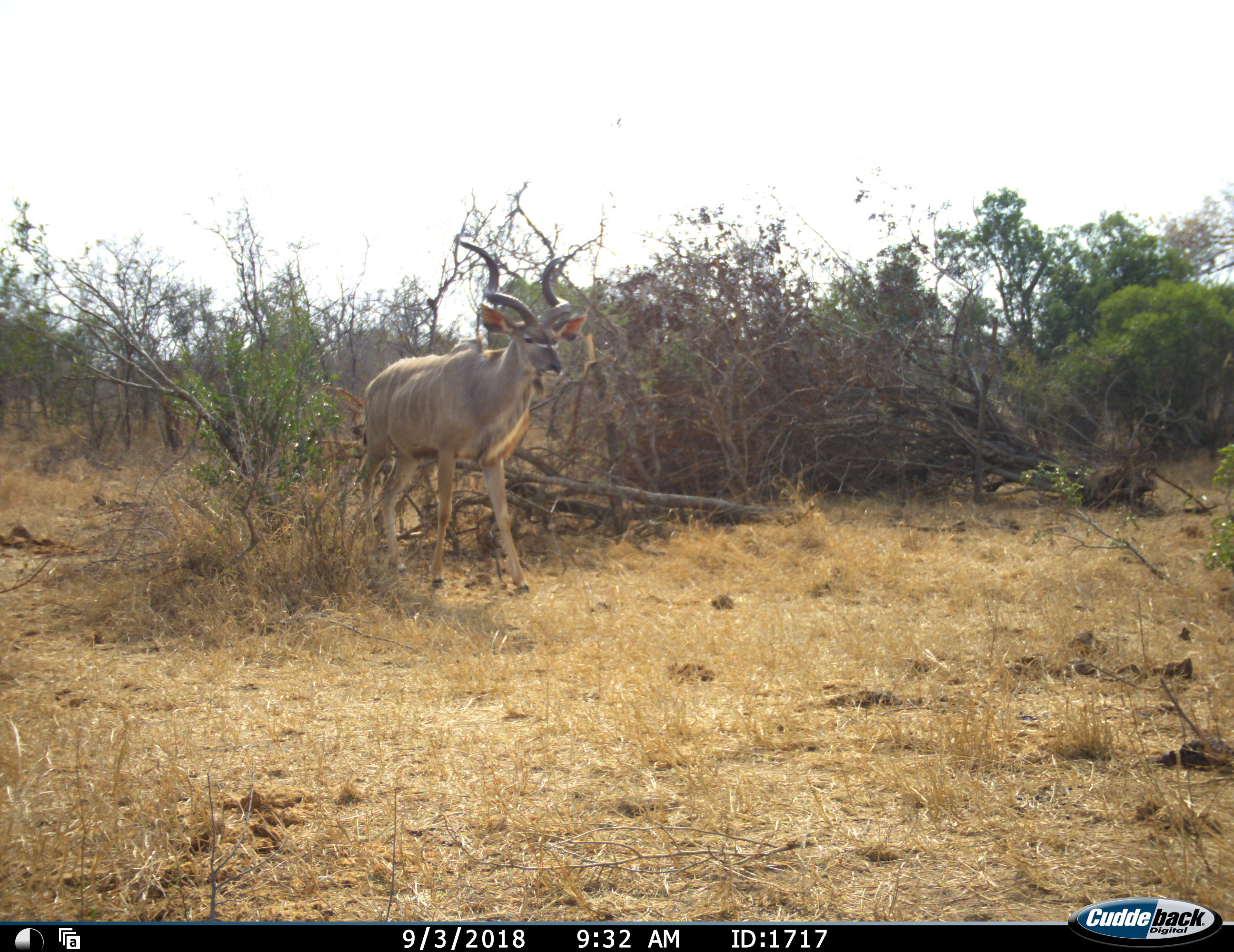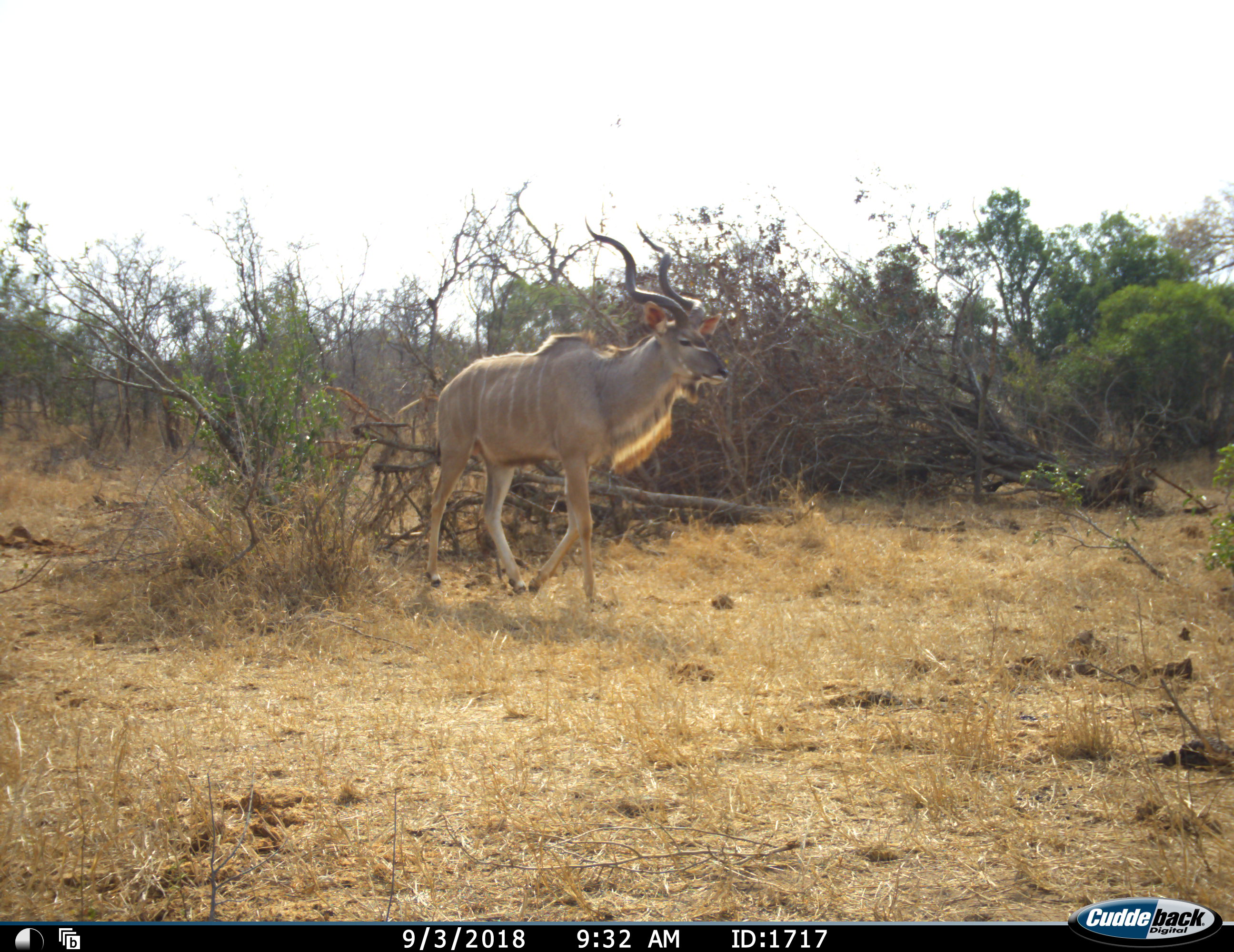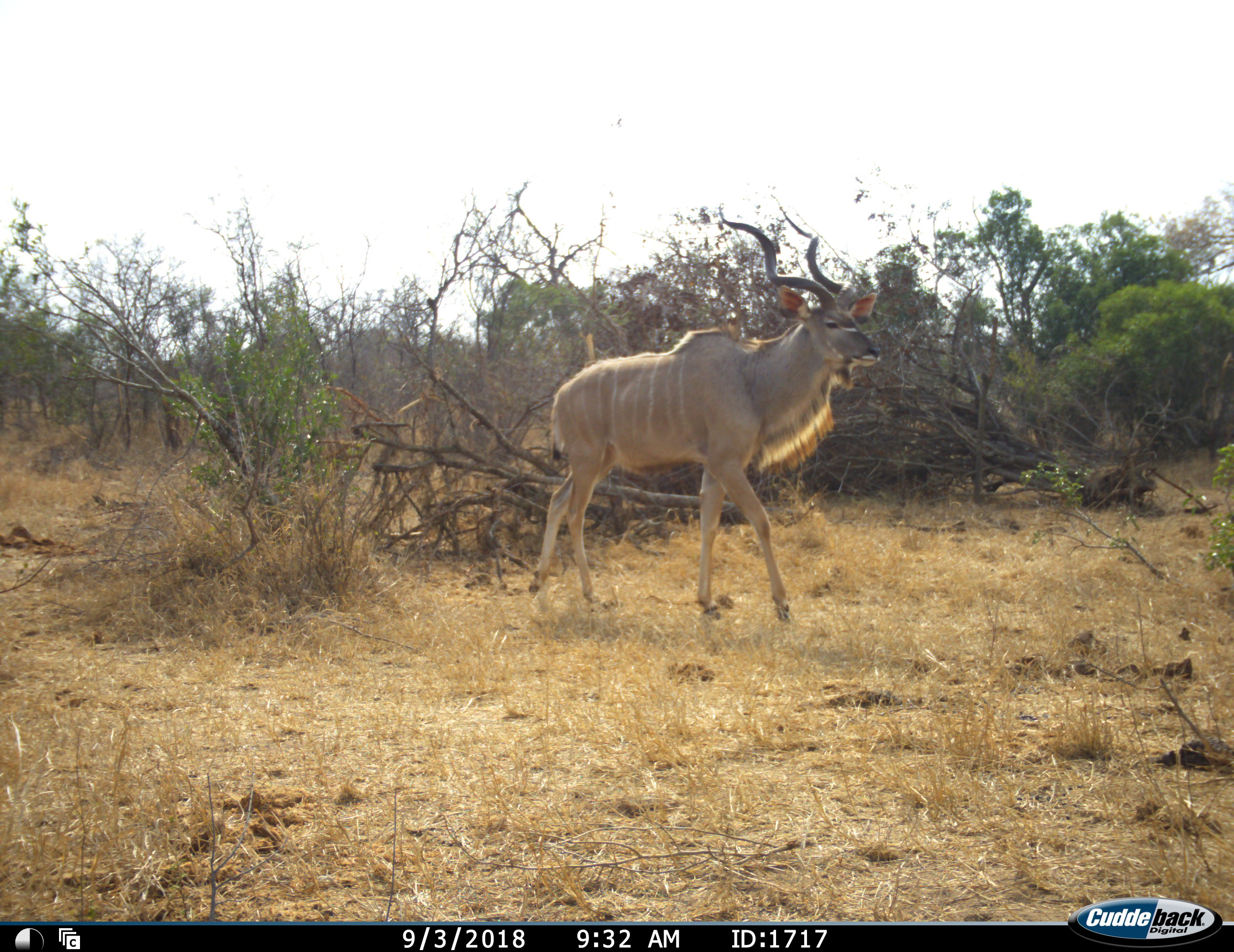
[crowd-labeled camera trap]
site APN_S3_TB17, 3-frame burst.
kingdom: Animalia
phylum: Chordata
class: Mammalia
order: Artiodactyla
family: Bovidae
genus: Tragelaphus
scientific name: Tragelaphus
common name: kudu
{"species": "kudu (Tragelaphus)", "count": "1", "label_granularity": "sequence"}